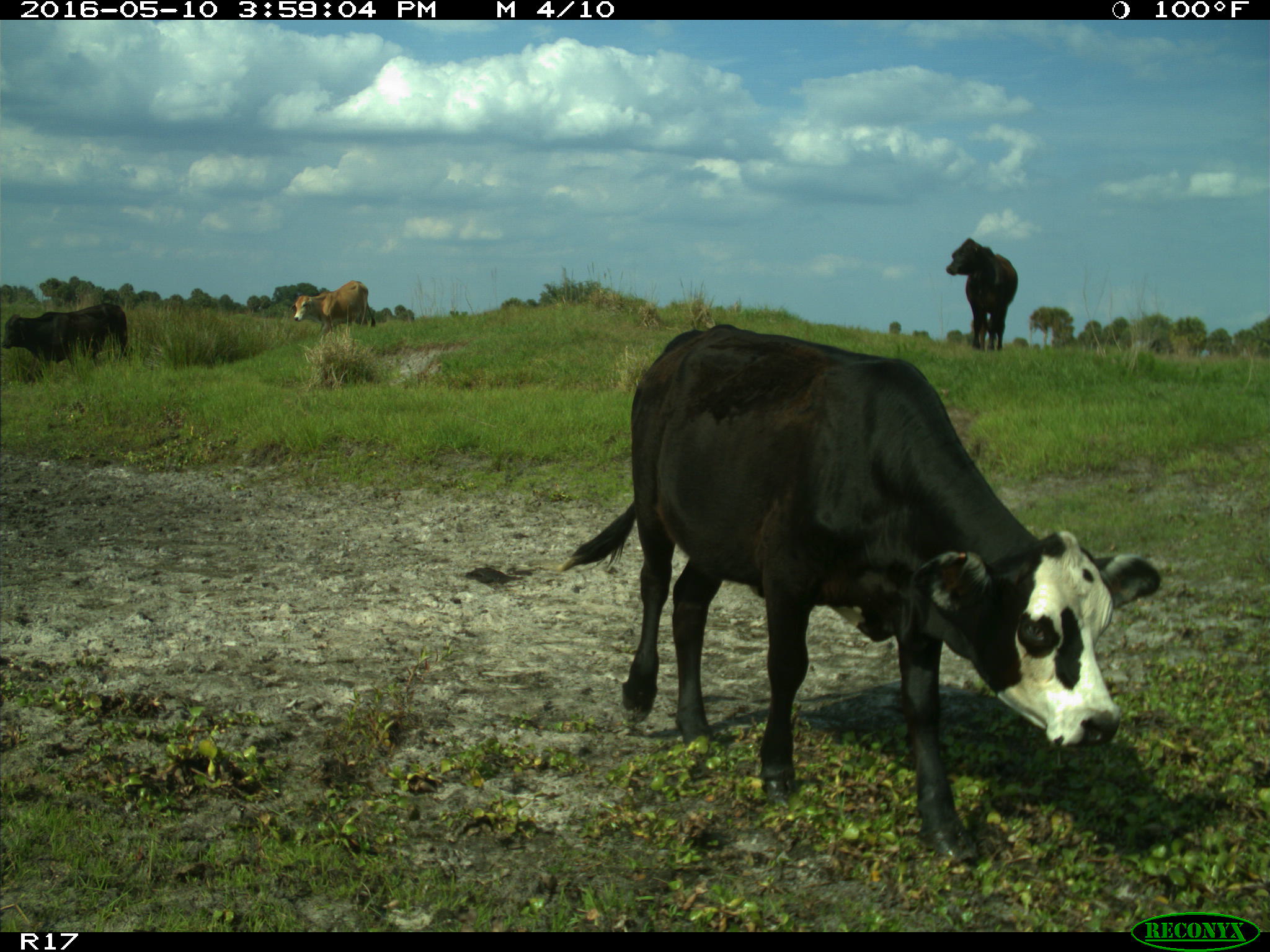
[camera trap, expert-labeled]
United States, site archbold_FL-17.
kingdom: Animalia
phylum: Chordata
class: Mammalia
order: Artiodactyla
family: Bovidae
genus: Bos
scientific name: Bos taurus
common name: domestic cow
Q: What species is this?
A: Bos taurus (domestic cow).